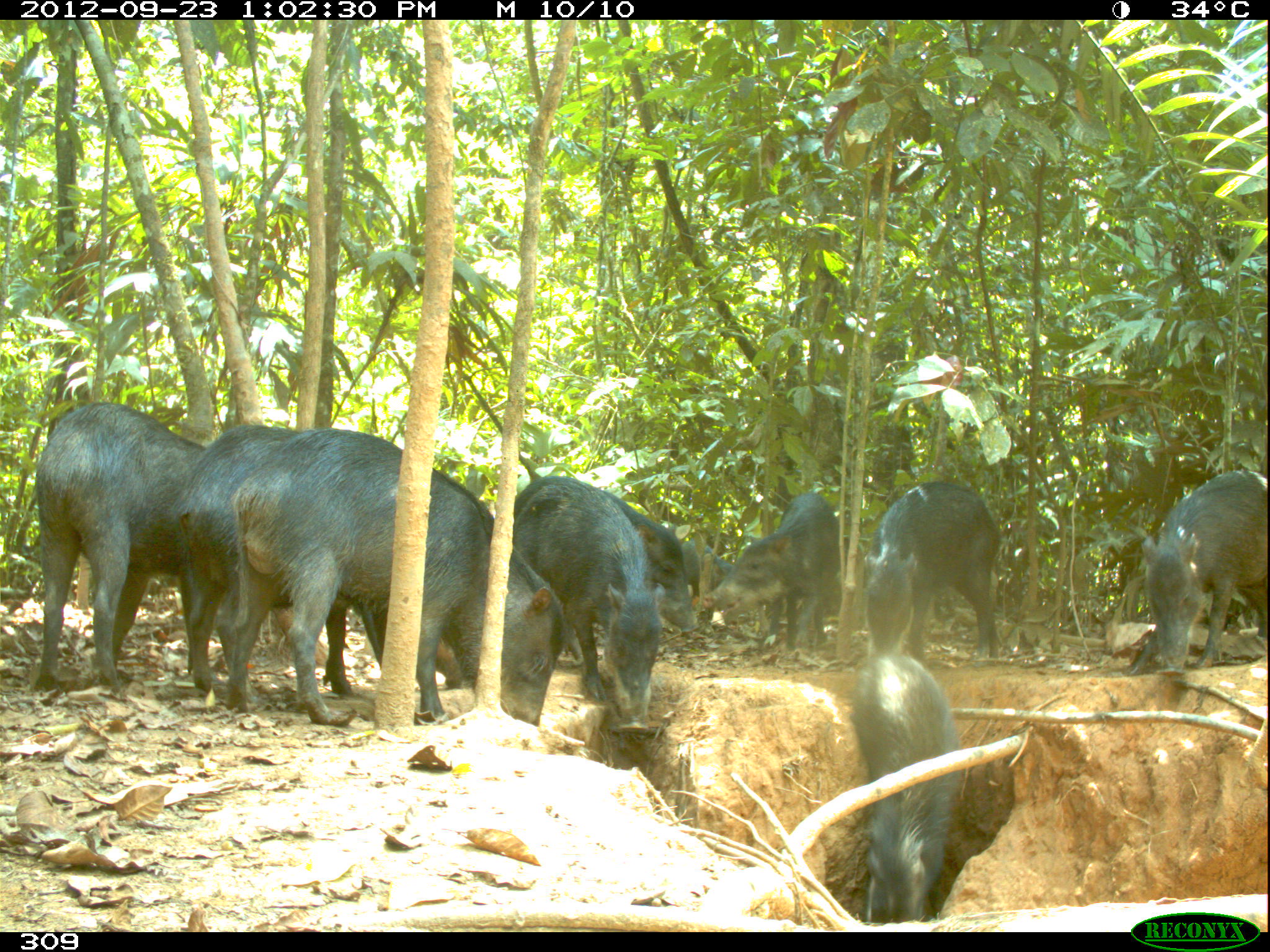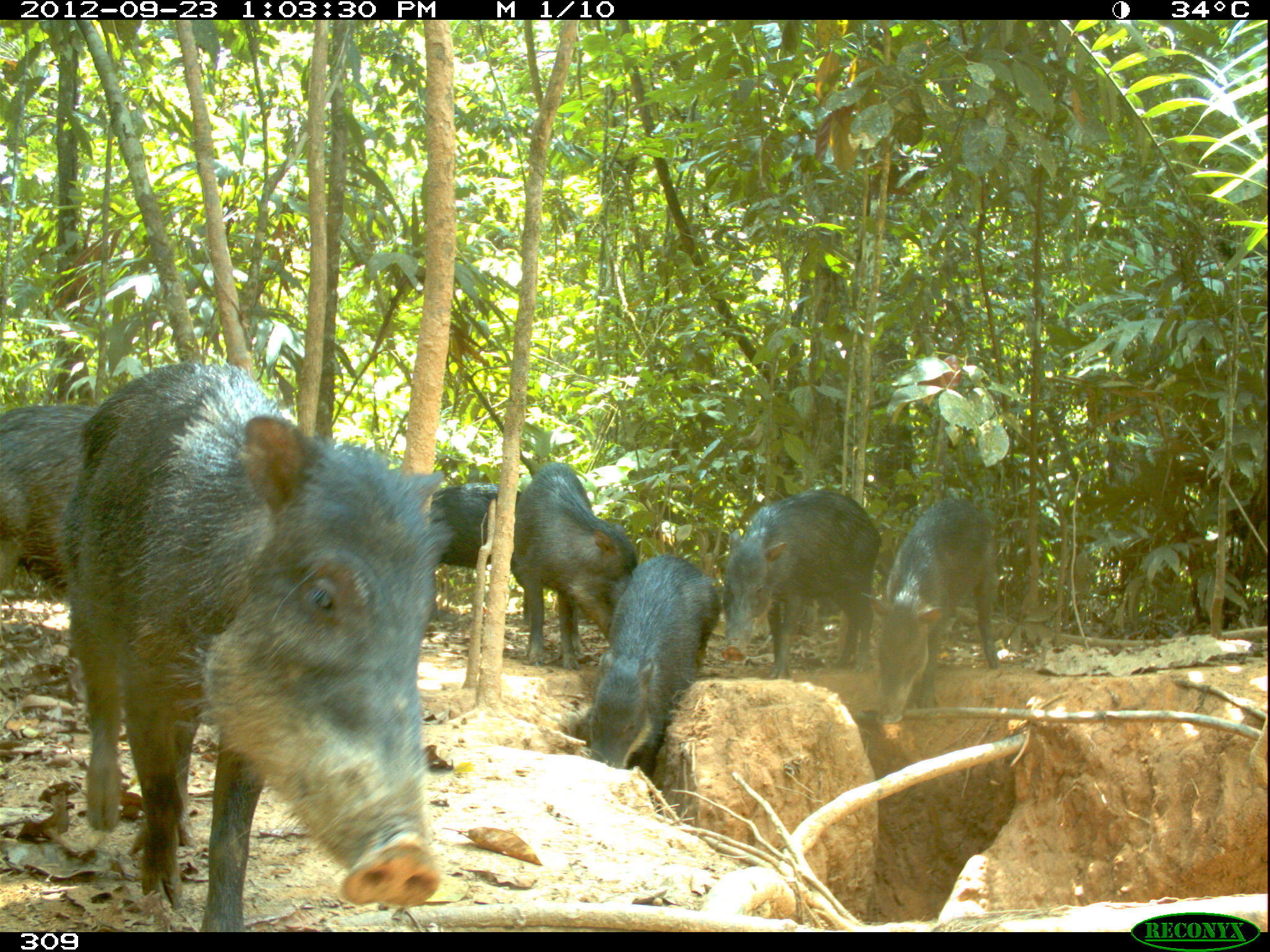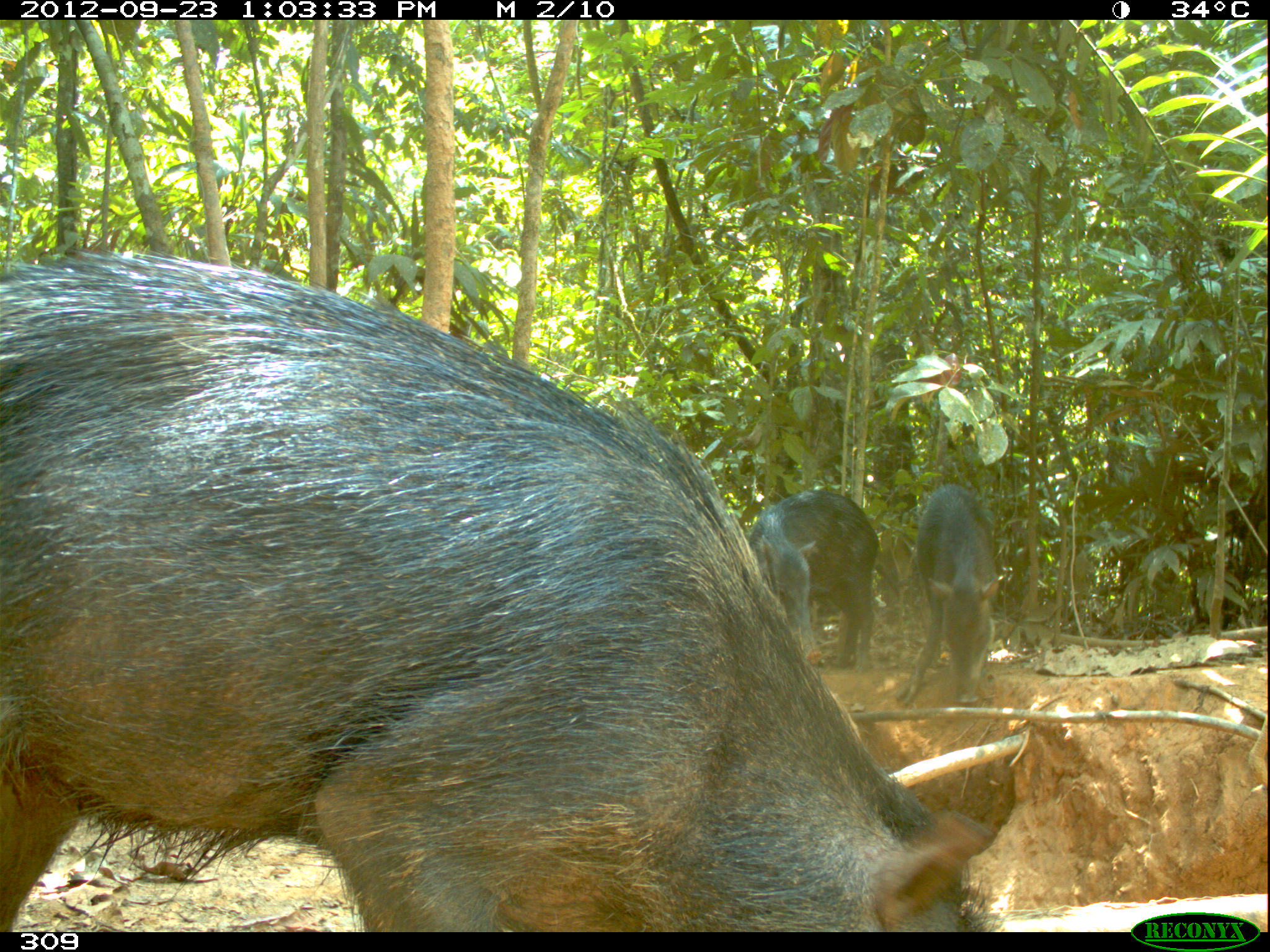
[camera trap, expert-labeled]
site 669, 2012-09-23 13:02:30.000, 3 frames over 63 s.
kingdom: Animalia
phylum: Chordata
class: Mammalia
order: Artiodactyla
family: Tayassuidae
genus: Tayassu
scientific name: Tayassu pecari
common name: white-lipped peccary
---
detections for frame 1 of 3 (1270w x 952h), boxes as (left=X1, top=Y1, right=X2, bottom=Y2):
tayassu pecari: (left=169, top=423, right=565, bottom=694); (left=224, top=428, right=563, bottom=726); (left=32, top=402, right=256, bottom=701); (left=512, top=481, right=665, bottom=731); (left=511, top=476, right=698, bottom=660); (left=1119, top=469, right=1270, bottom=674); (left=851, top=654, right=961, bottom=922); (left=862, top=480, right=1000, bottom=666); (left=702, top=493, right=846, bottom=651); (left=681, top=538, right=736, bottom=633)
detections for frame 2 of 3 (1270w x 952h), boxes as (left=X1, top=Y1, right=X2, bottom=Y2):
tayassu pecari: (left=58, top=362, right=449, bottom=929); (left=860, top=497, right=999, bottom=723); (left=717, top=489, right=881, bottom=679); (left=587, top=556, right=716, bottom=768); (left=510, top=462, right=636, bottom=669); (left=1, top=404, right=96, bottom=592); (left=430, top=483, right=527, bottom=621)